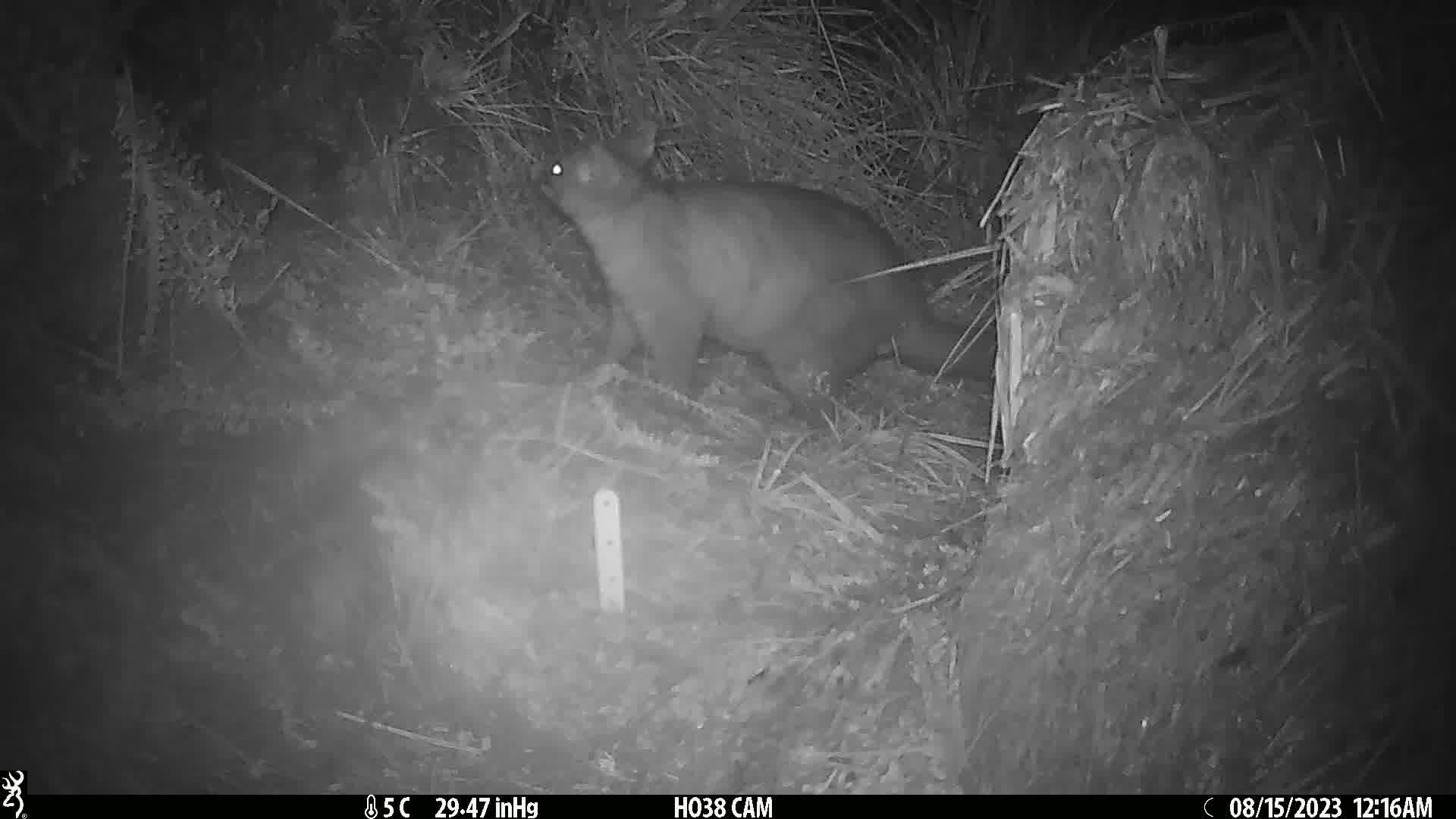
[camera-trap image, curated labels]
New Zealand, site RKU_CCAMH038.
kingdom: Animalia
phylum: Chordata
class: Mammalia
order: Diprotodontia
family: Phalangeridae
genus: Trichosurus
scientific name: Trichosurus vulpecula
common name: common brushtail possum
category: possum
Possum (common brushtail possum) (Trichosurus vulpecula).